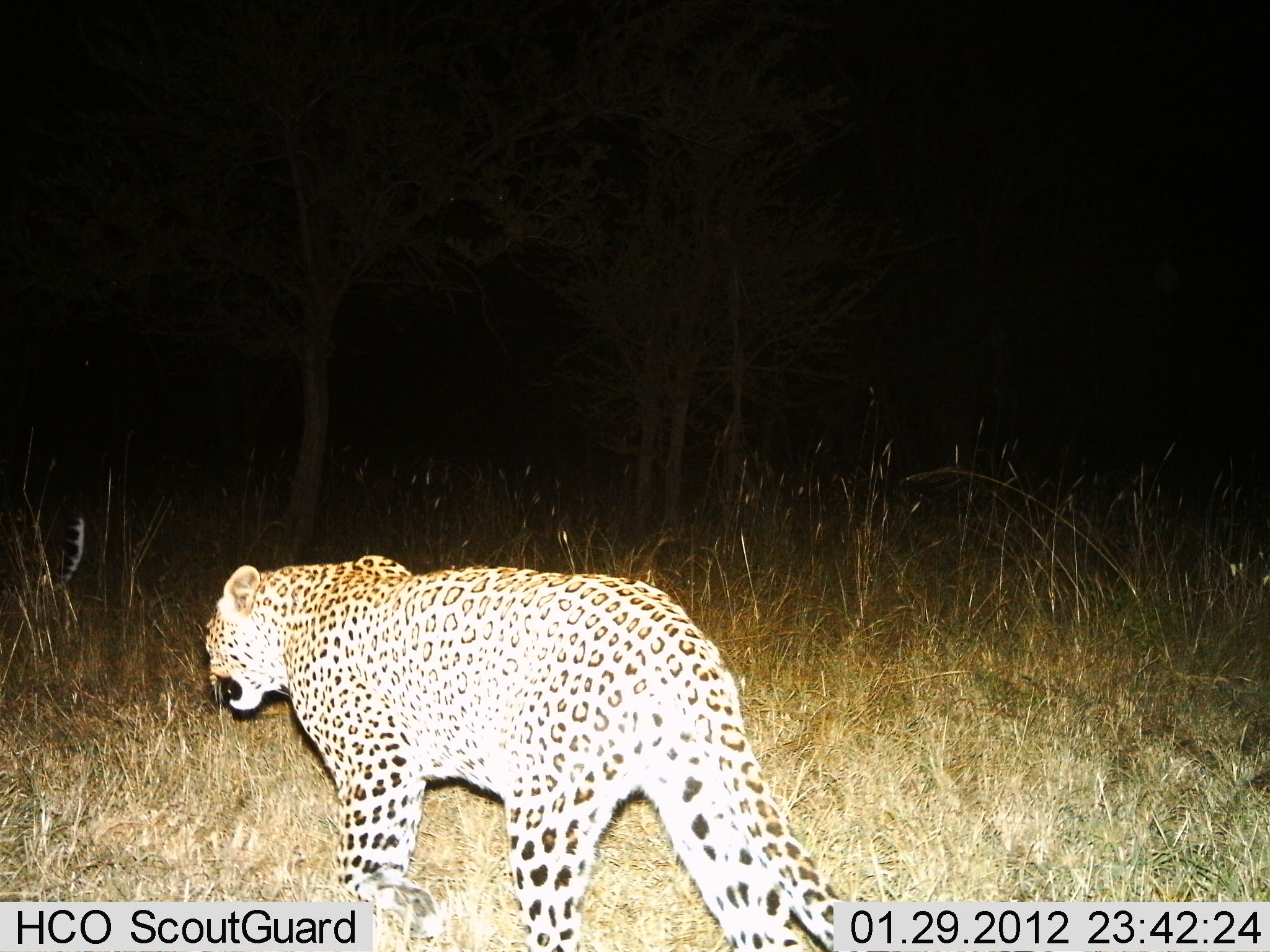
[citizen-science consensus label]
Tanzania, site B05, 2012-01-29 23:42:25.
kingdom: Animalia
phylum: Chordata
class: Mammalia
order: Carnivora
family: Felidae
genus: Panthera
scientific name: Panthera pardus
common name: leopard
Leopard (Panthera pardus), count 1. Behavior (volunteer vote fractions): standing 5%, resting 0%, moving 91%, interacting 5%. Young present (vote fraction): 0%. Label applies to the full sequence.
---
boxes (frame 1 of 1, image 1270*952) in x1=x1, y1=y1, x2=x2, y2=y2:
animal: x1=201, y1=553, x2=849, y2=952